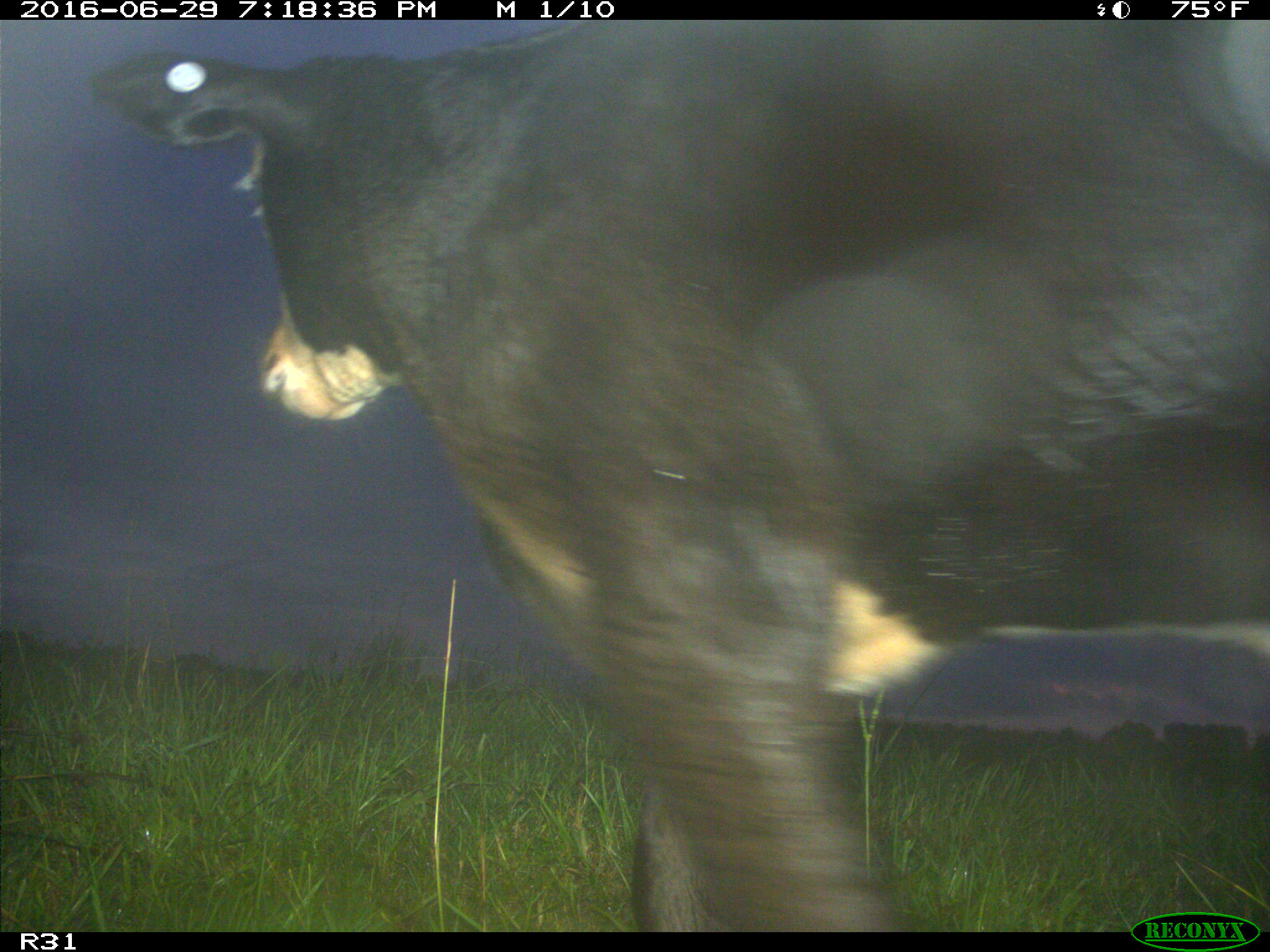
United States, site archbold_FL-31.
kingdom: Animalia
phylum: Chordata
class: Mammalia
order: Artiodactyla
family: Bovidae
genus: Bos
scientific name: Bos taurus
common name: domestic cow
Bos taurus (domestic cow).